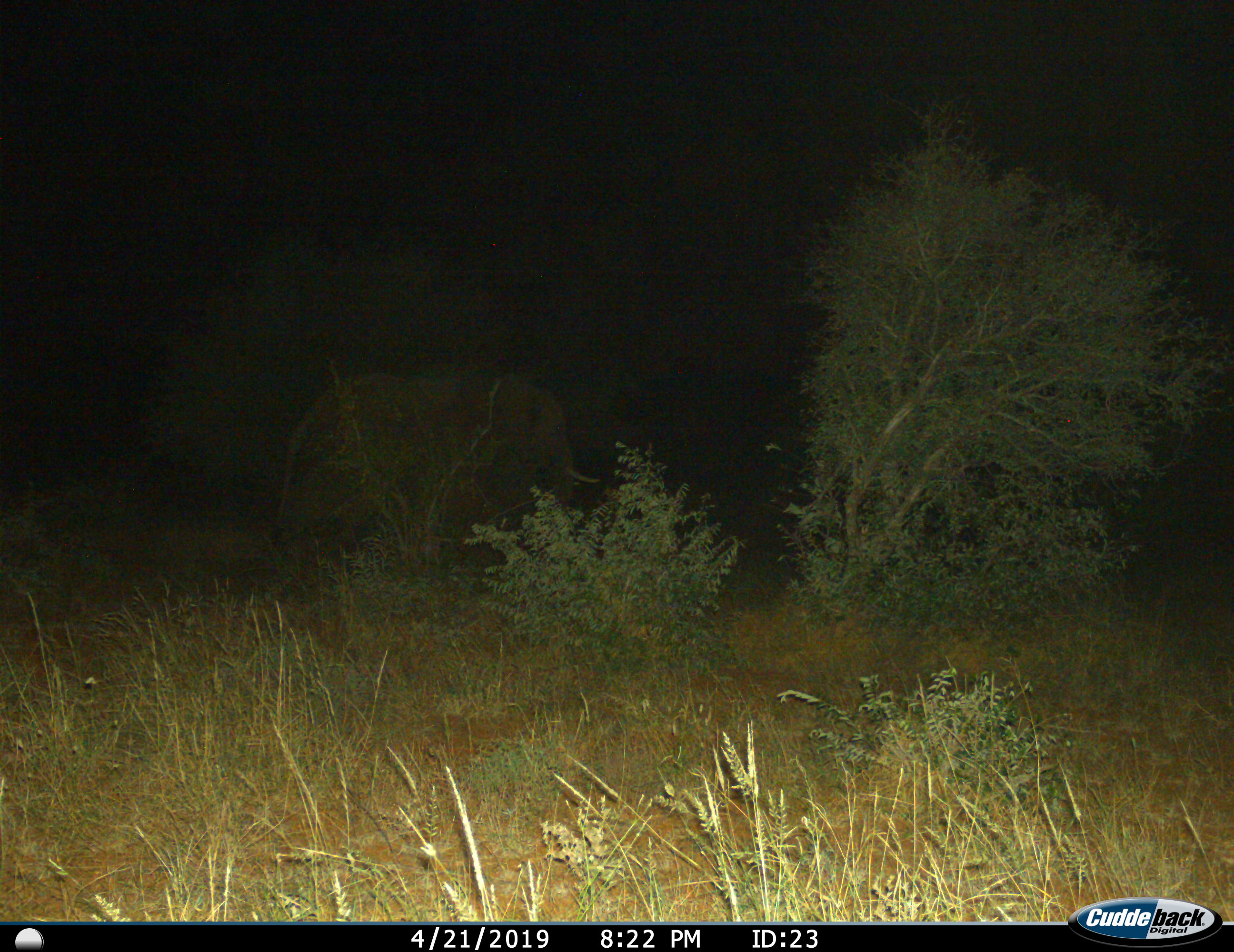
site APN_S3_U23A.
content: unidentified animal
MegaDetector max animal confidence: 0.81